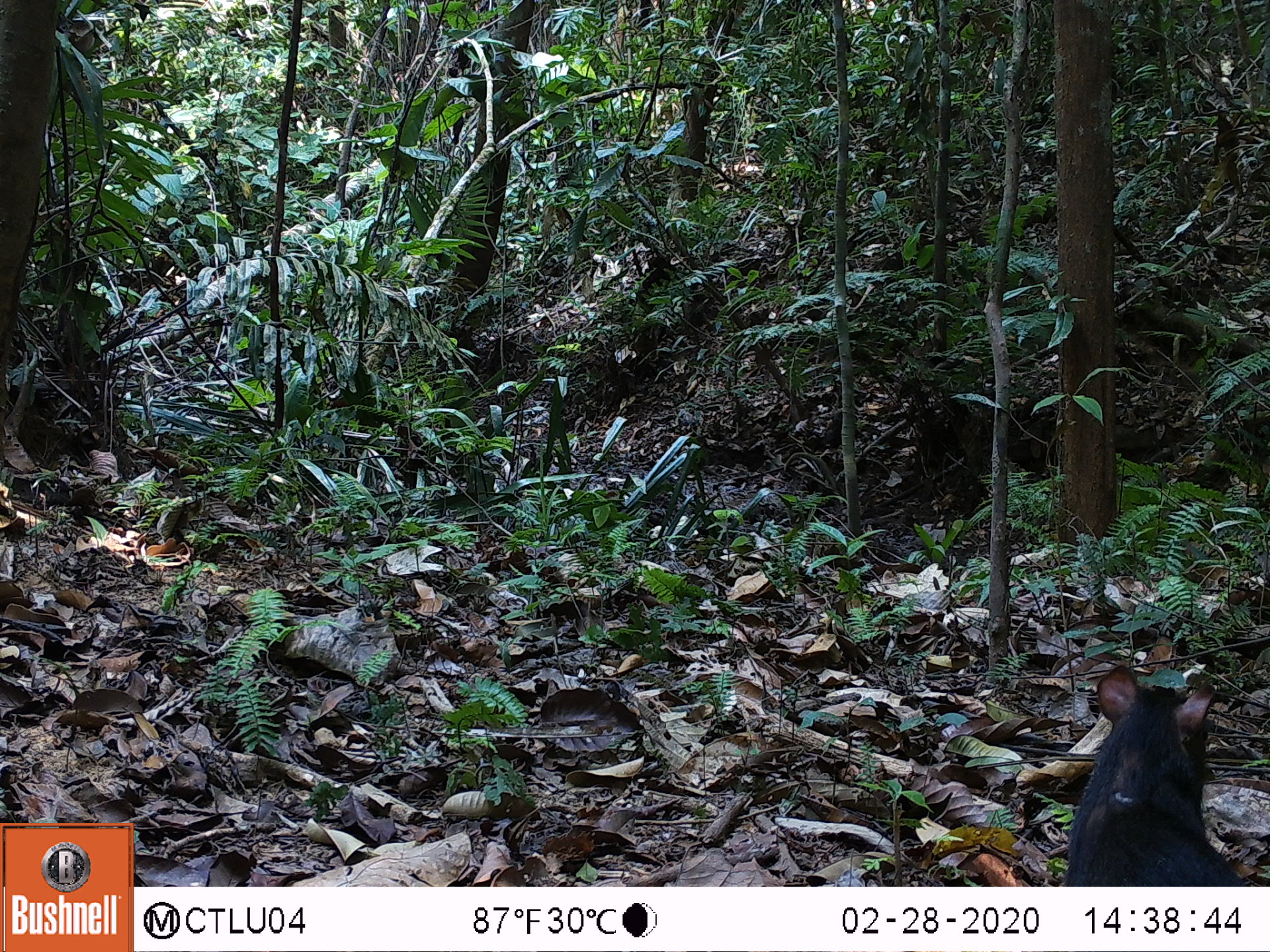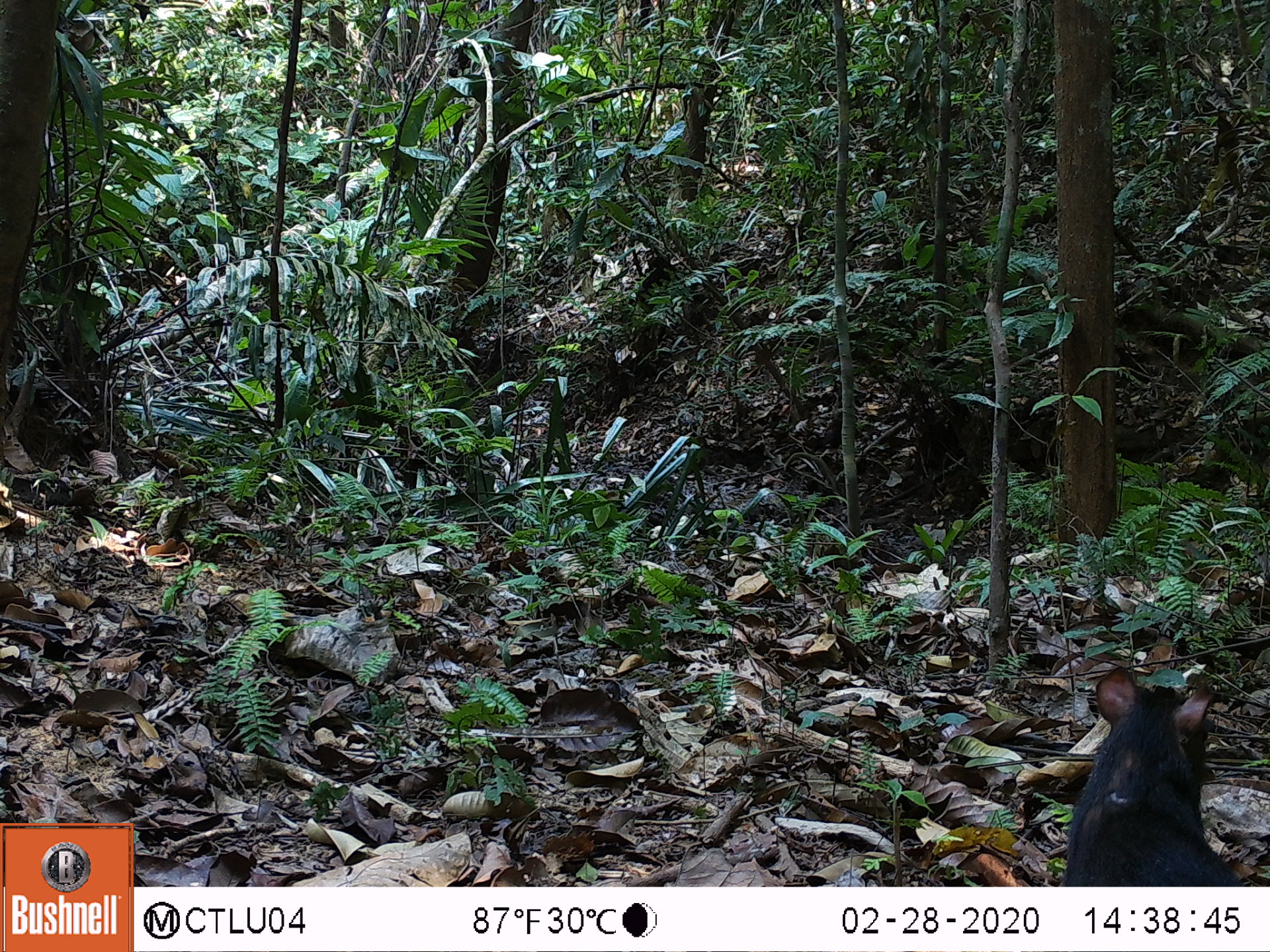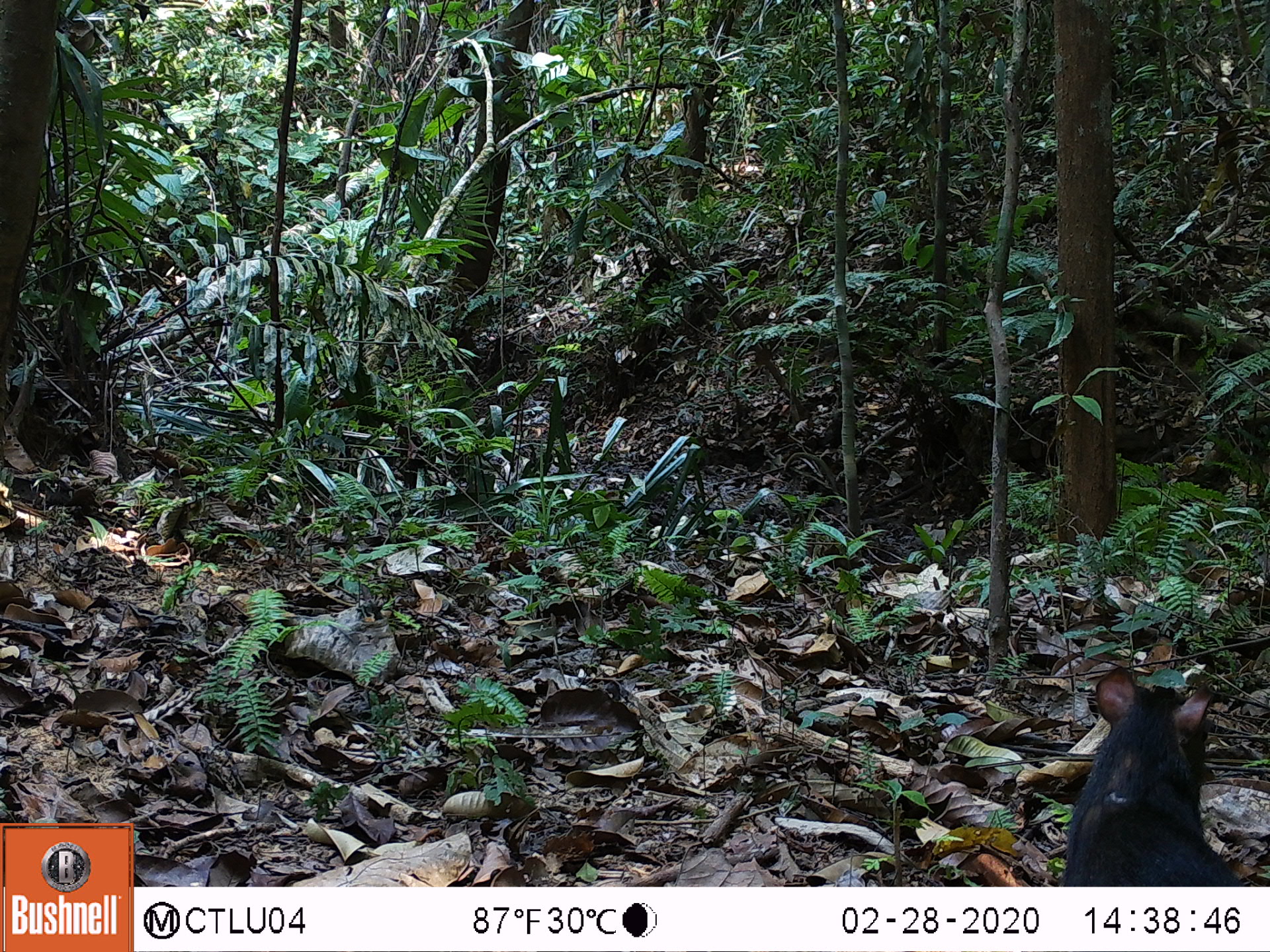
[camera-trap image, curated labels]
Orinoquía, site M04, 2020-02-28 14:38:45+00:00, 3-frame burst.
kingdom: Animalia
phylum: Chordata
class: Mammalia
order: Rodentia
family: Dasyproctidae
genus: Dasyprocta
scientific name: Dasyprocta fuliginosa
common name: black agouti